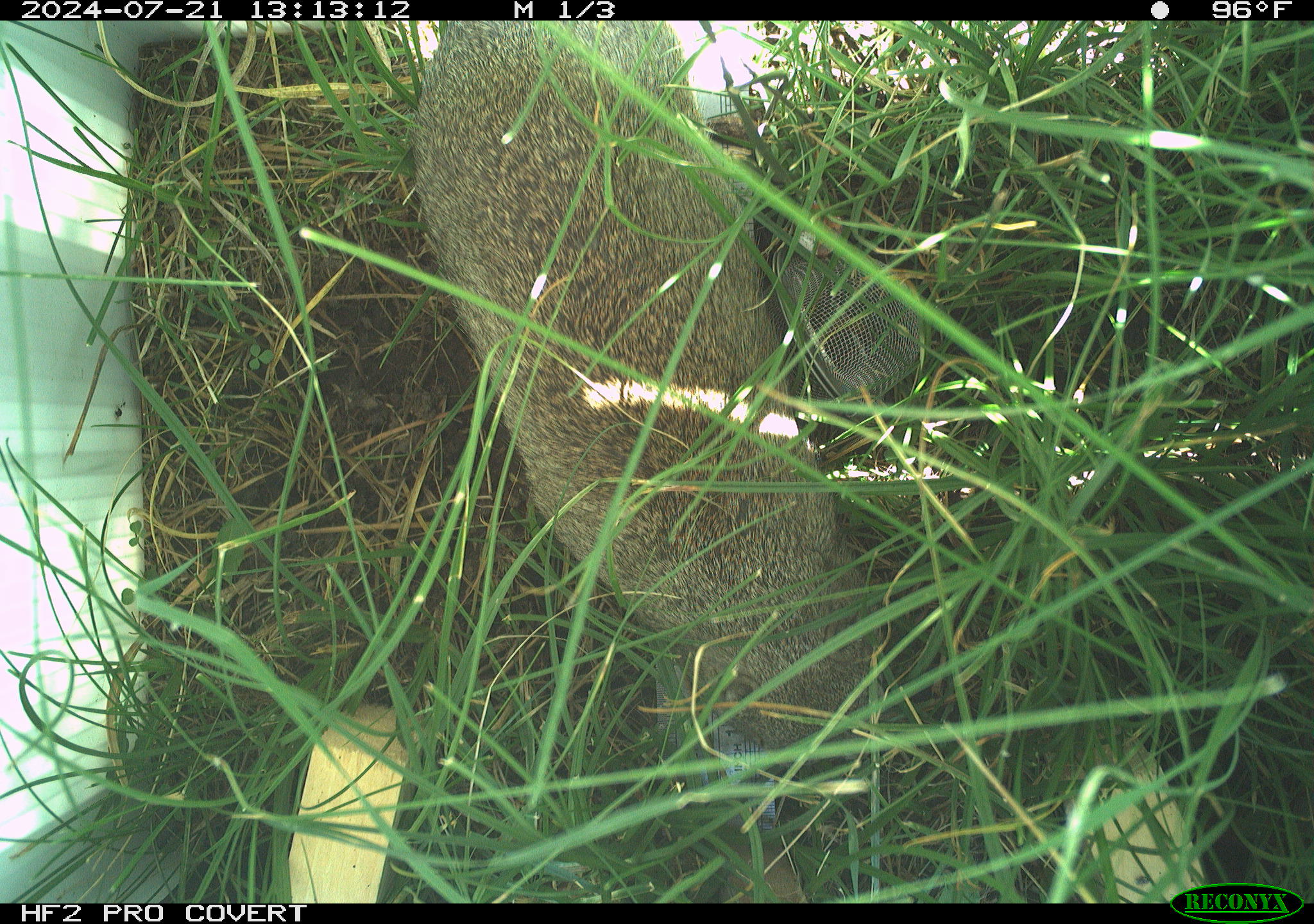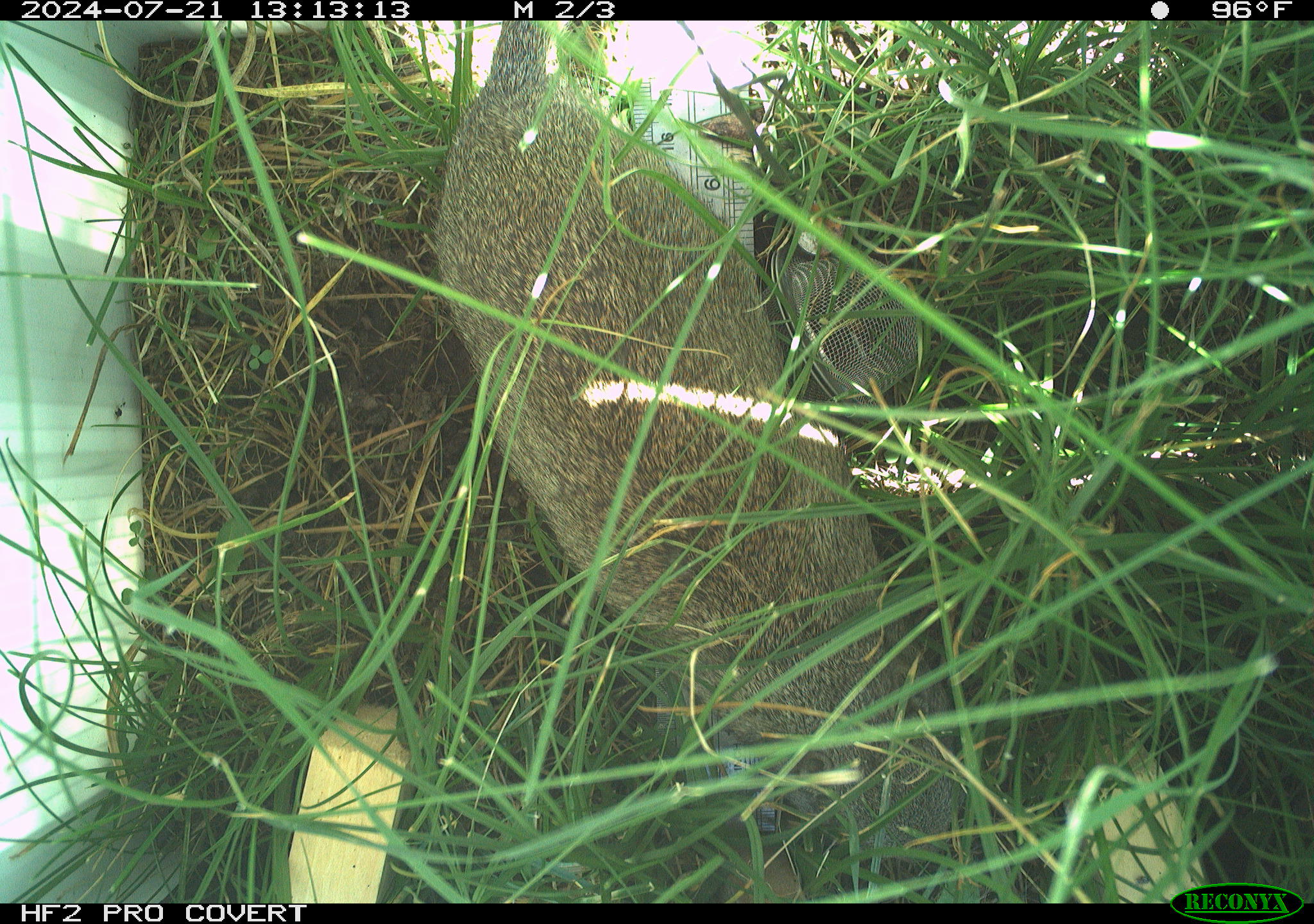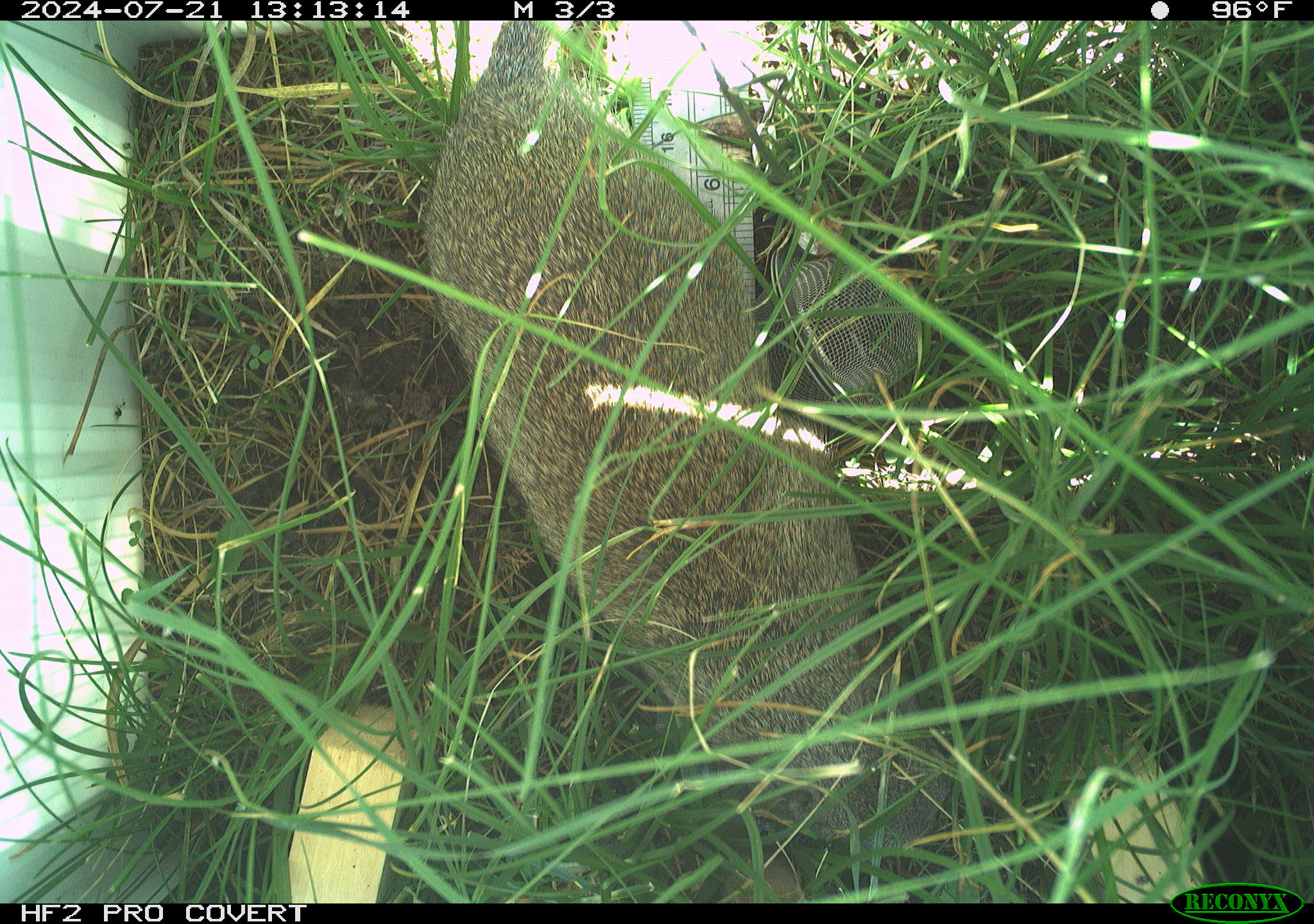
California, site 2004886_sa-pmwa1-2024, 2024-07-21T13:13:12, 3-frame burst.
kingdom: Animalia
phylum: Chordata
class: Mammalia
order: Rodentia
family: Sciuridae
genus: Urocitellus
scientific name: Urocitellus beldingi beldingi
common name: belding's ground squirrel